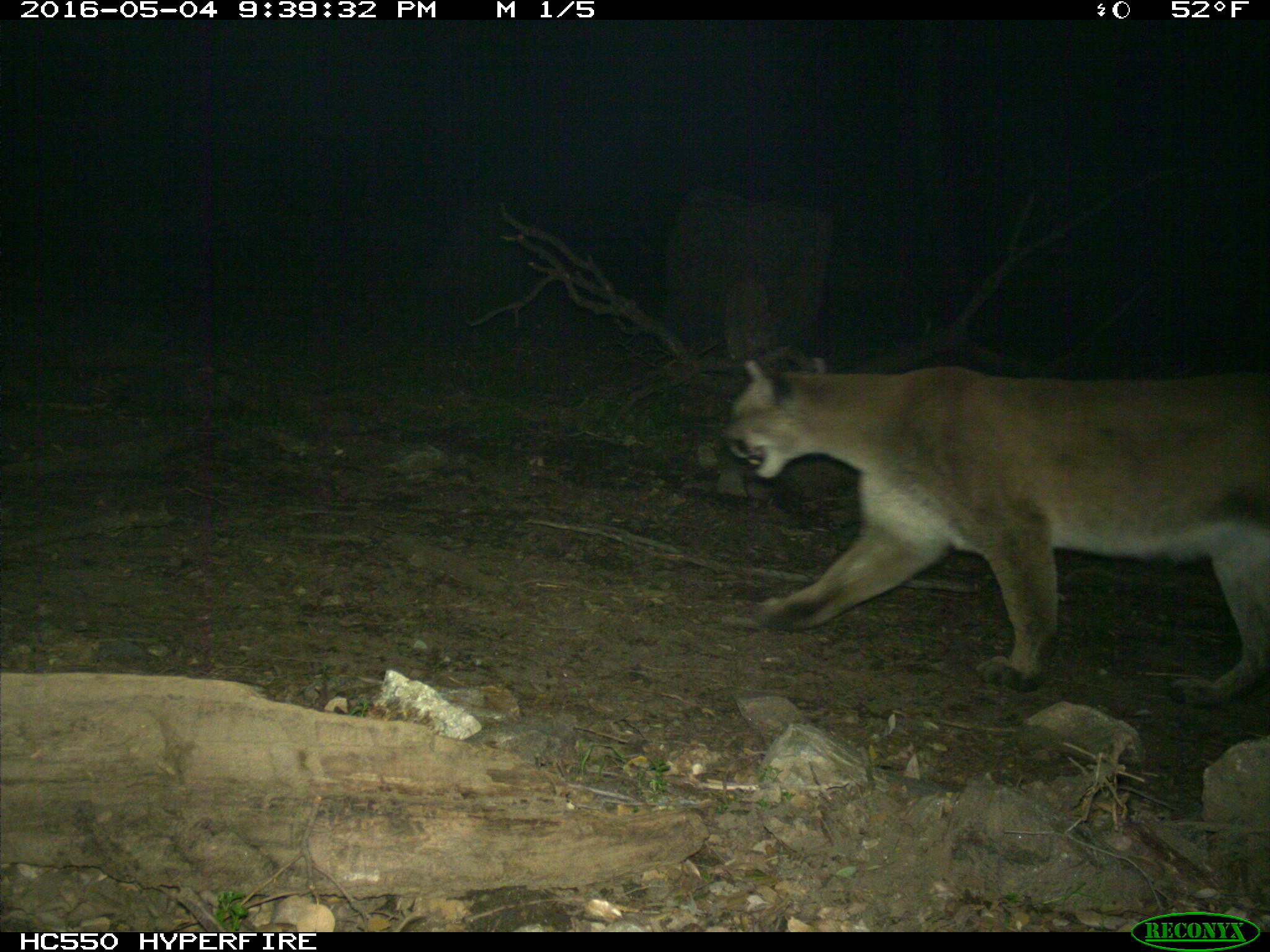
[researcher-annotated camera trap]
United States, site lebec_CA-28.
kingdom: Animalia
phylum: Chordata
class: Mammalia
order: Carnivora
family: Felidae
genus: Puma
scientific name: Puma concolor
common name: mountain lion